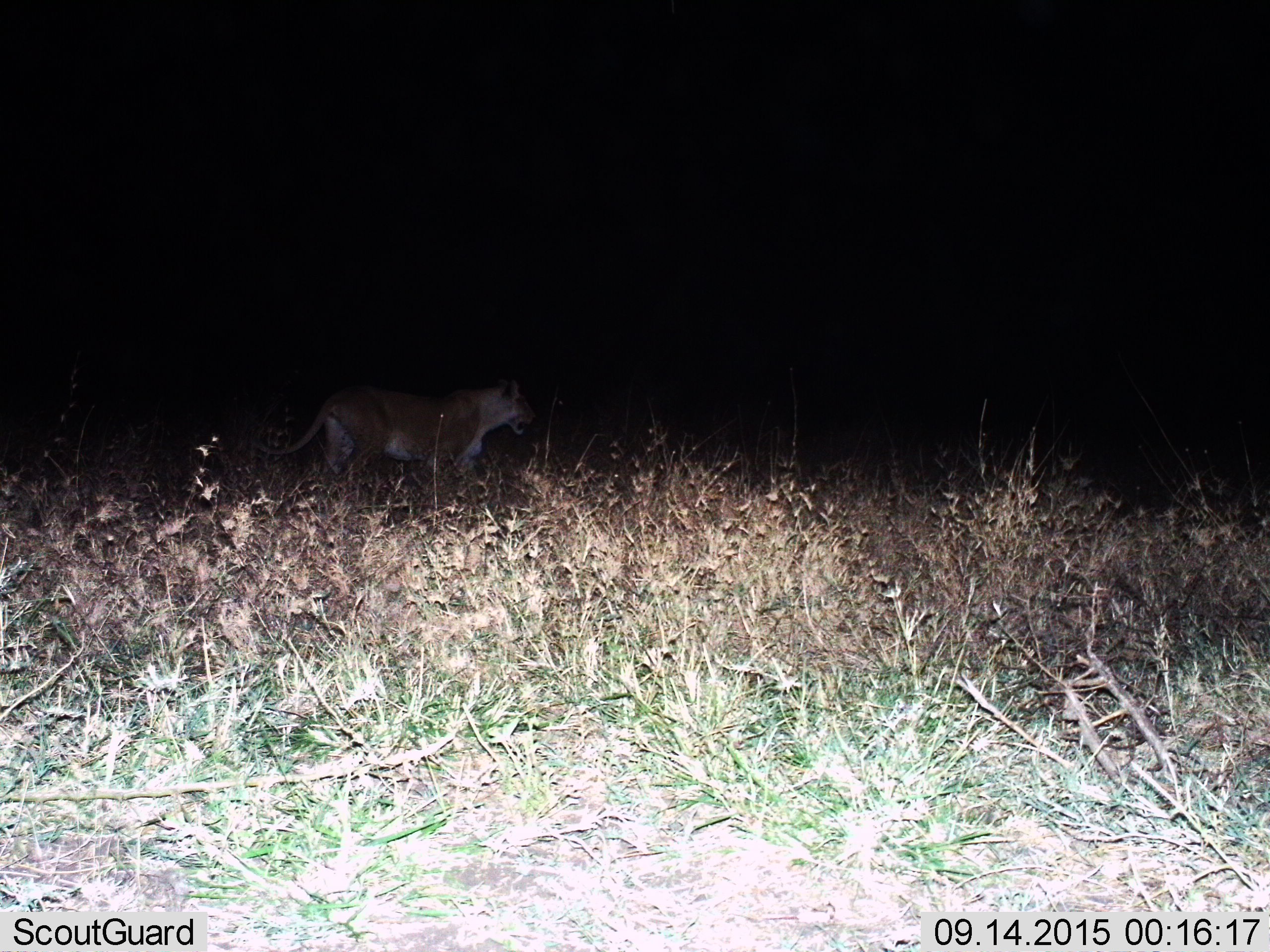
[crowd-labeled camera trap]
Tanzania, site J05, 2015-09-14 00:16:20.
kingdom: Animalia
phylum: Chordata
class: Mammalia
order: Carnivora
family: Felidae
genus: Panthera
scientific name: Panthera leo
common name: lion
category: lionfemale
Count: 1.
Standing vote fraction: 25%.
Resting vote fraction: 0%.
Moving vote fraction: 75%.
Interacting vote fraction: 0%.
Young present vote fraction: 0%.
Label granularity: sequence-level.